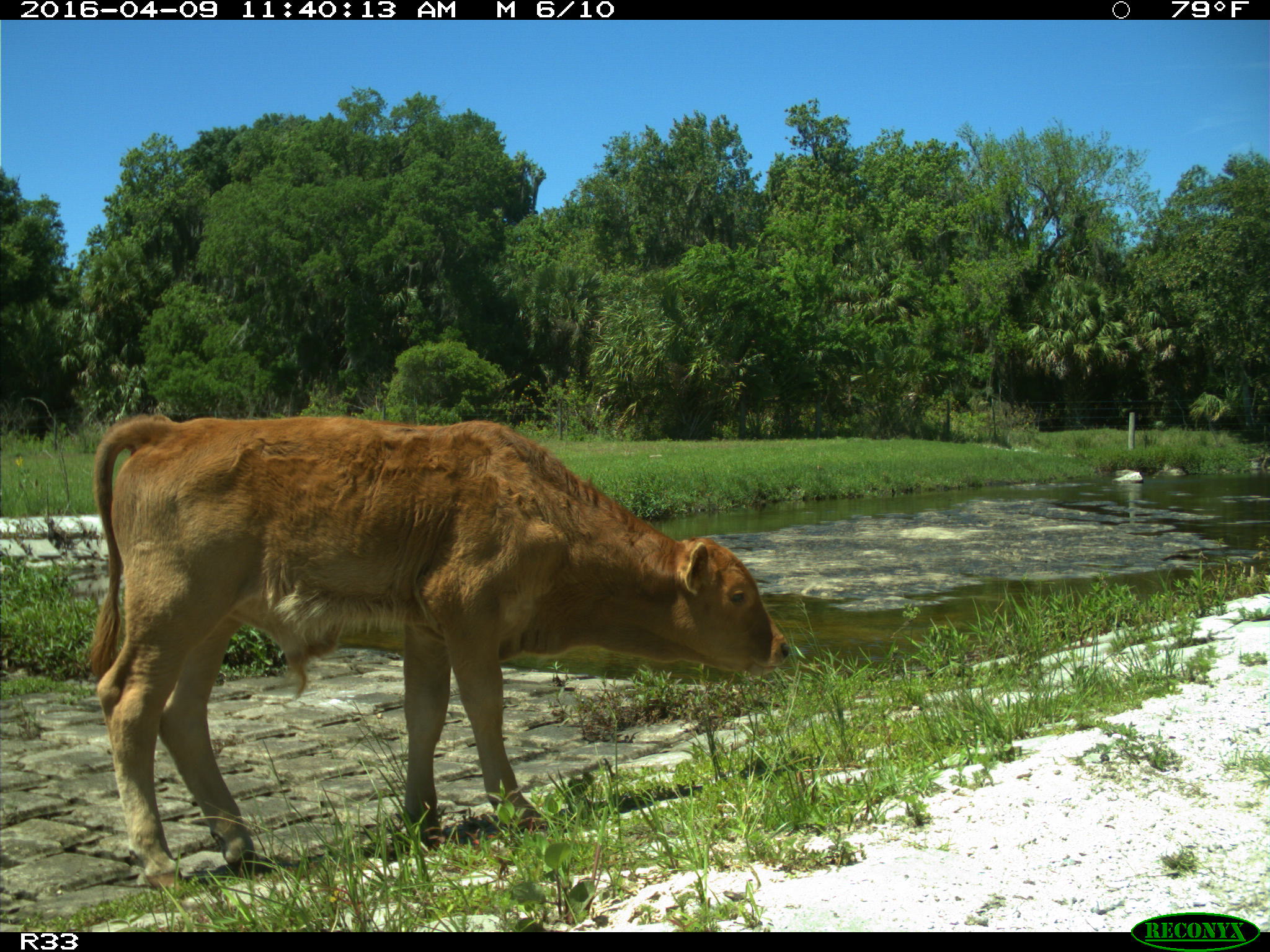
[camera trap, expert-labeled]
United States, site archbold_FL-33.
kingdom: Animalia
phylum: Chordata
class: Mammalia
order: Artiodactyla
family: Bovidae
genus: Bos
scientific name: Bos taurus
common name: domestic cow